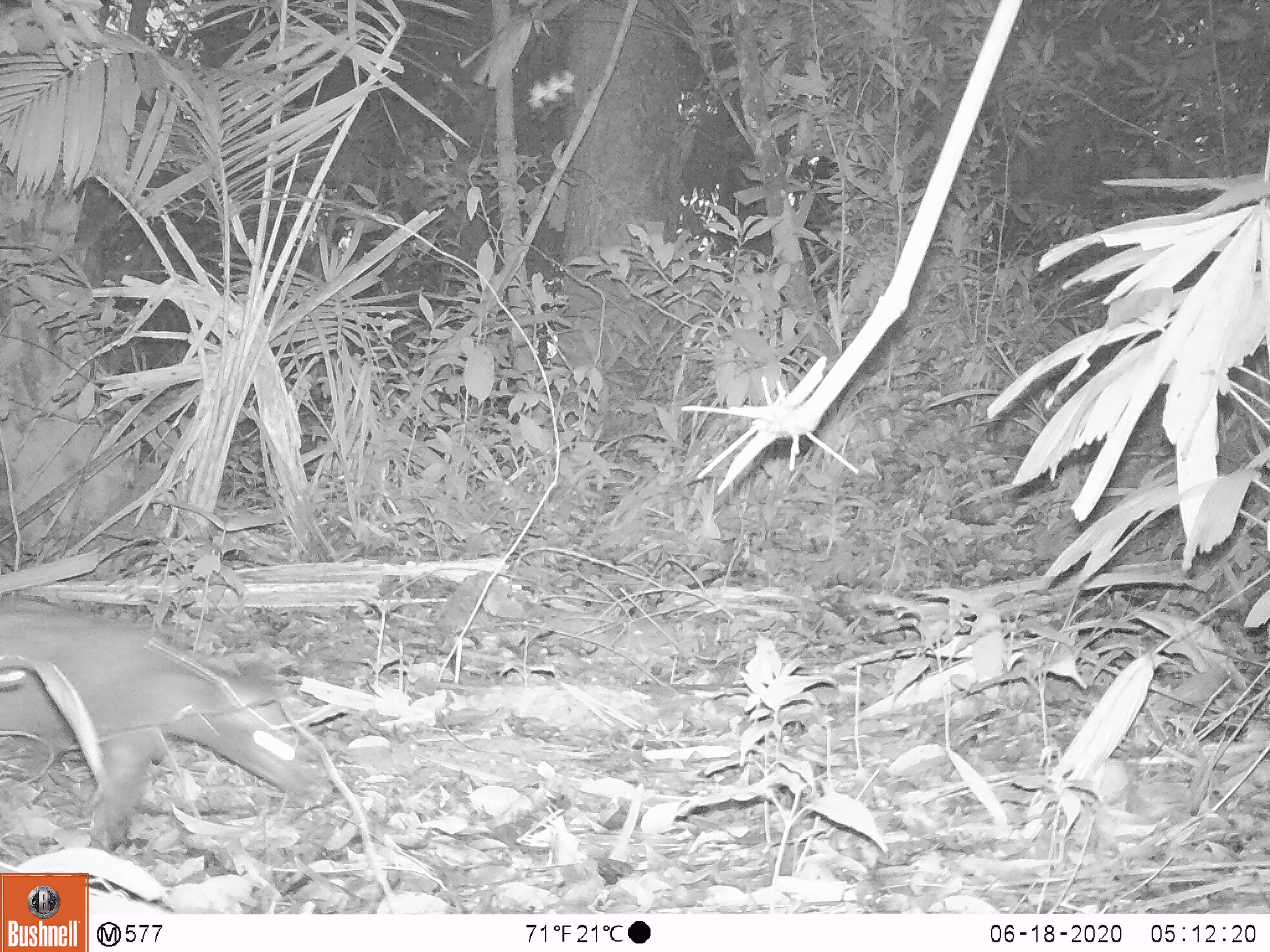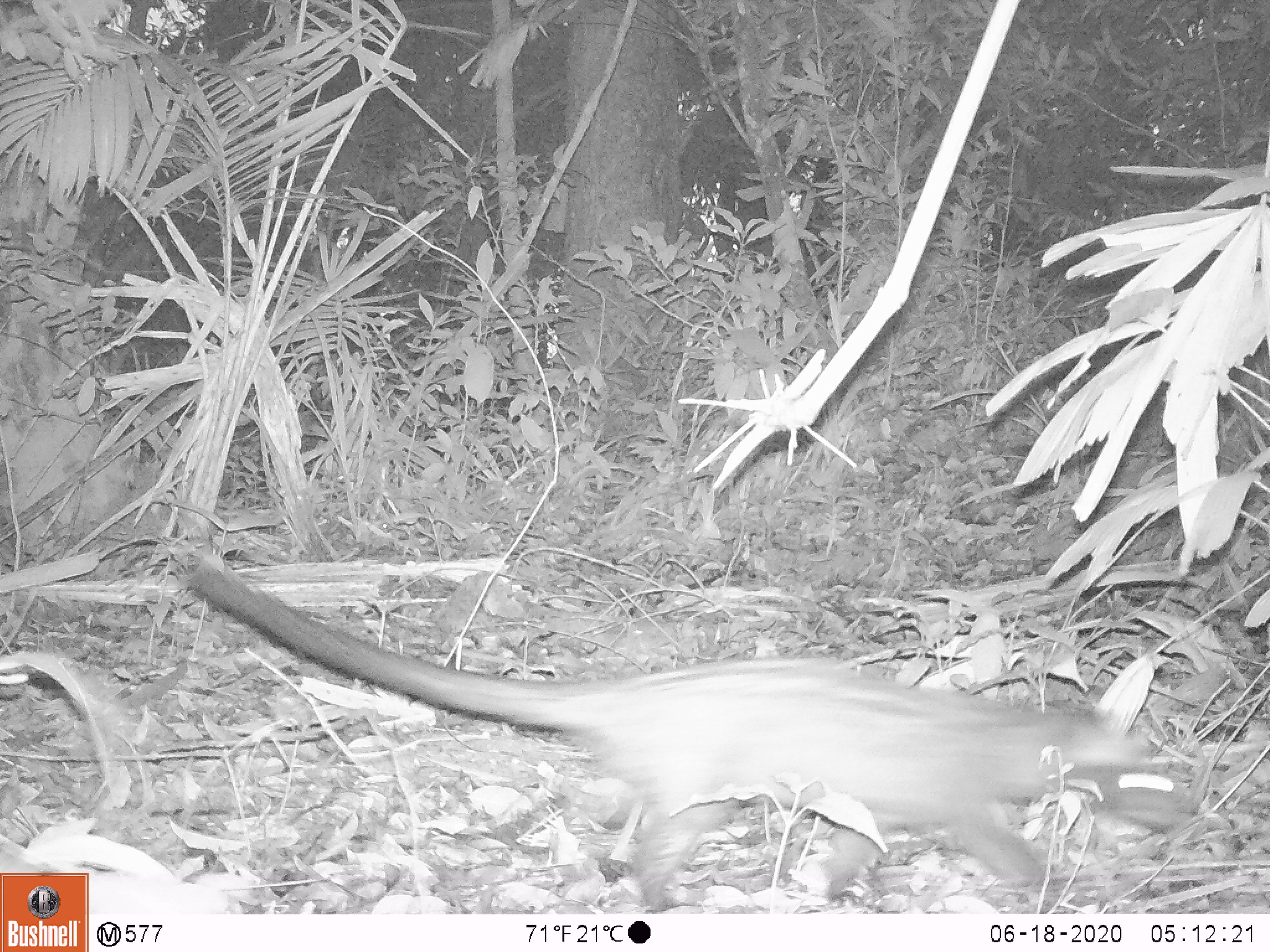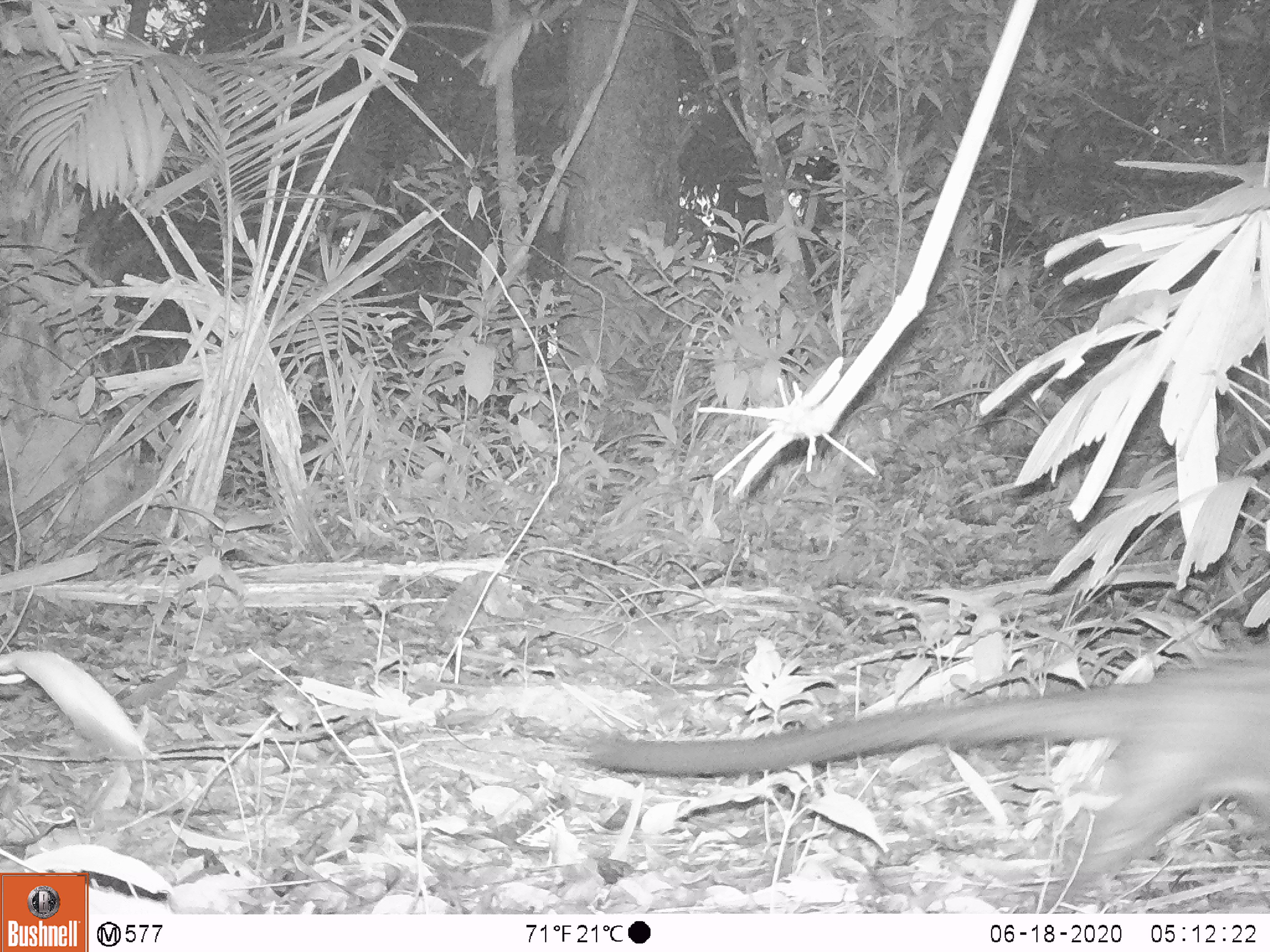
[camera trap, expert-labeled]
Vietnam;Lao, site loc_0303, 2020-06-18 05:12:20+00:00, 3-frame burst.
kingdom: Animalia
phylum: Chordata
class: Mammalia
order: Carnivora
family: Viverridae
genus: Paradoxurus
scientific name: Paradoxurus hermaphroditus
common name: common palm civet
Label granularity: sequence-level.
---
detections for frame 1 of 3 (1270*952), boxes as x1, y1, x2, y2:
common palm civet: 0, 594, 309, 849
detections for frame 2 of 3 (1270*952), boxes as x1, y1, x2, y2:
common palm civet: 189, 562, 1200, 914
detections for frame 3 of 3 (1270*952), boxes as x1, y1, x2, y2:
common palm civet: 586, 644, 1270, 913